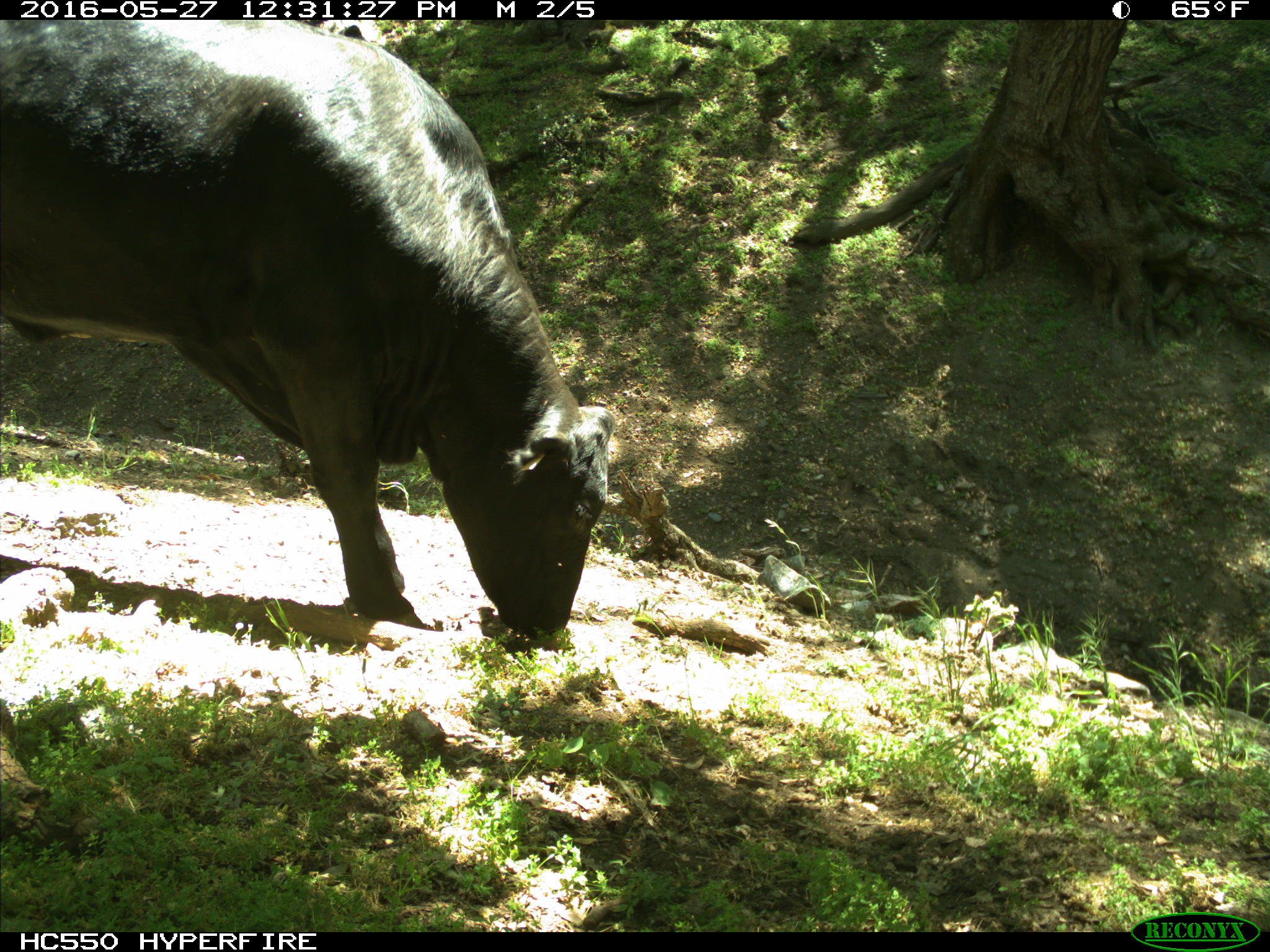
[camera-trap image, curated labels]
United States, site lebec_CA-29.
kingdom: Animalia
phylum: Chordata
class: Mammalia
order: Artiodactyla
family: Bovidae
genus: Bos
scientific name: Bos taurus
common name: domestic cow